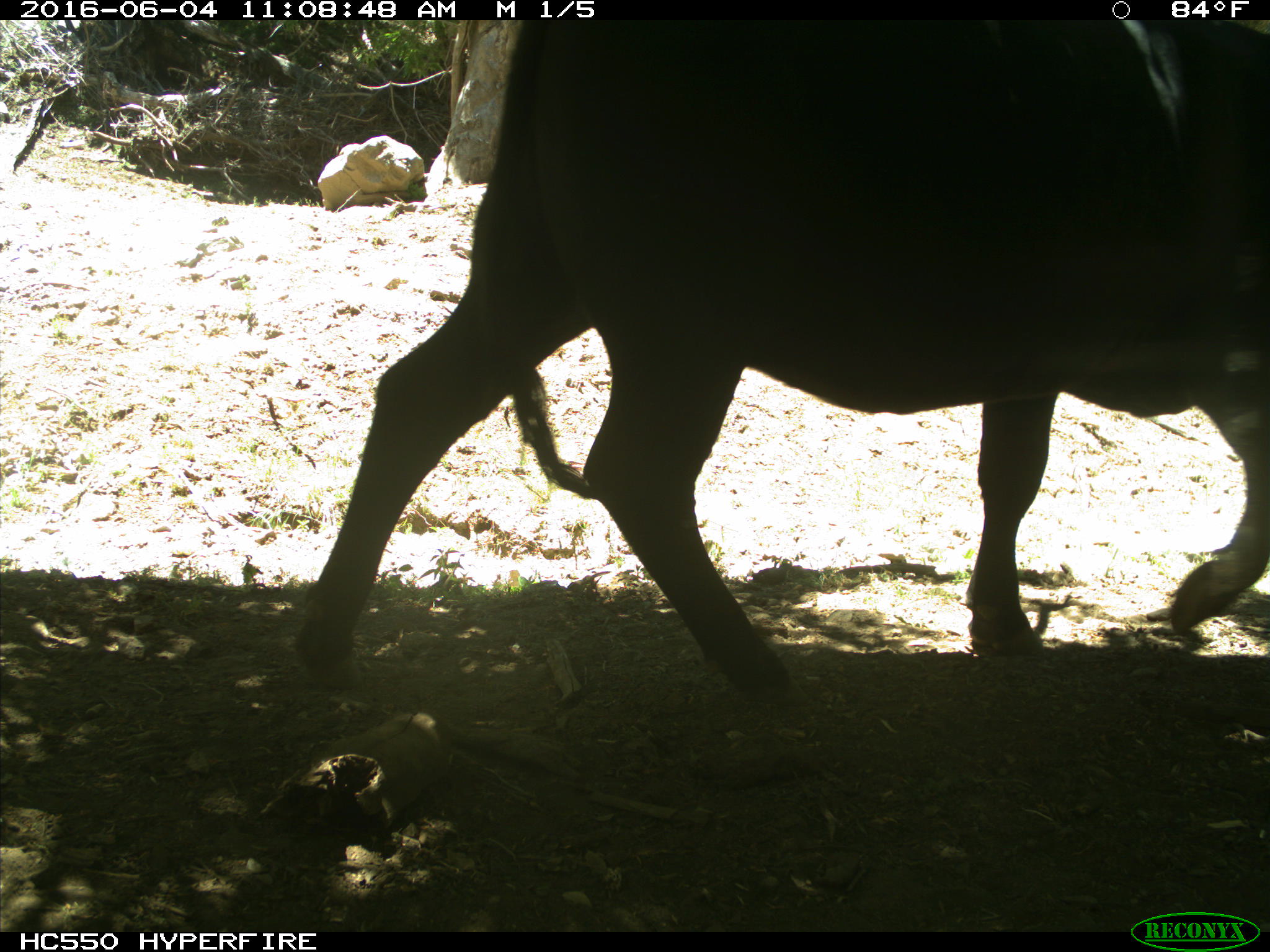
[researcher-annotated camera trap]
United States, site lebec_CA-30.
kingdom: Animalia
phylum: Chordata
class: Mammalia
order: Artiodactyla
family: Bovidae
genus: Bos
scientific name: Bos taurus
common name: domestic cow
Bos taurus (domestic cow).